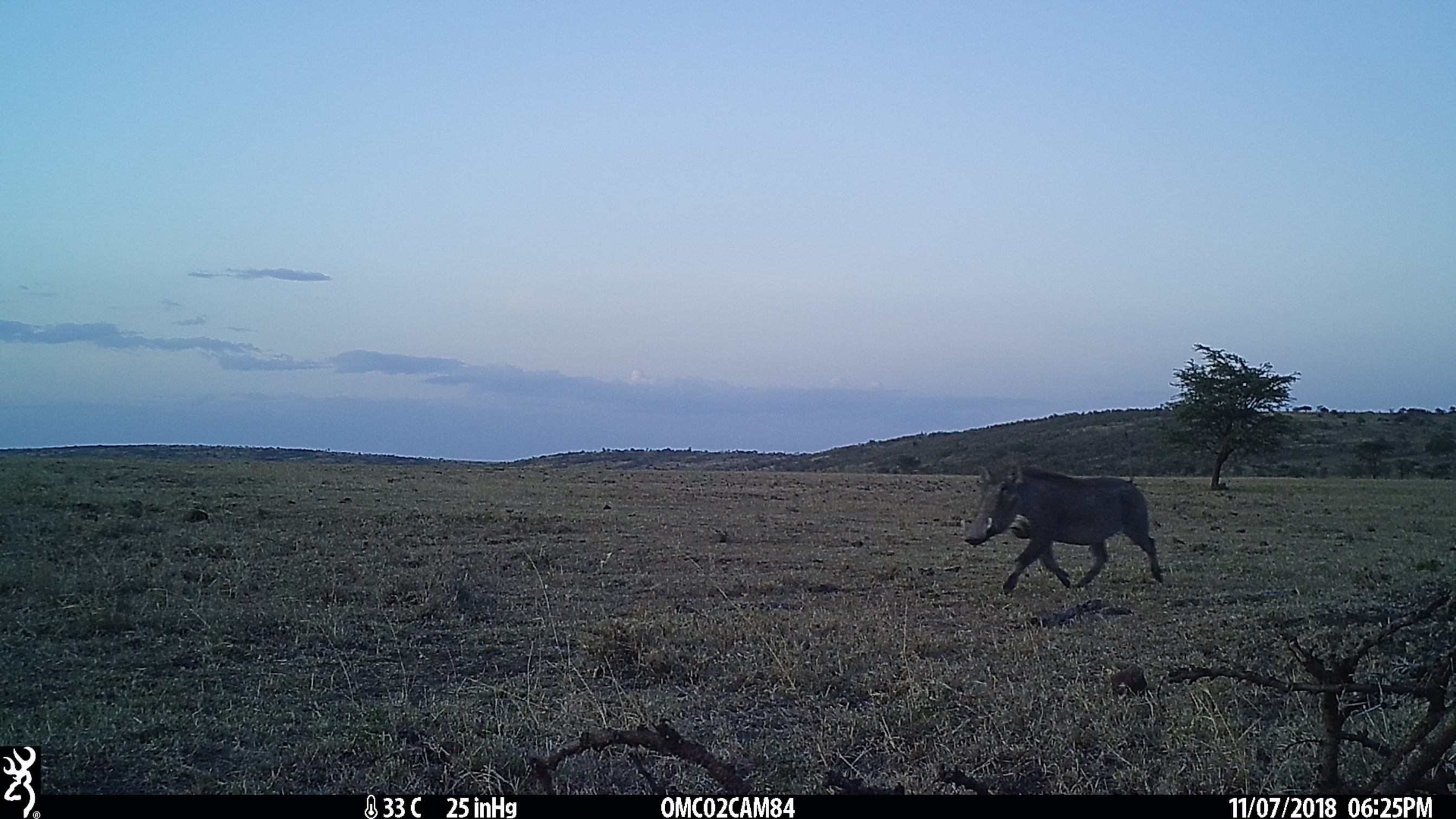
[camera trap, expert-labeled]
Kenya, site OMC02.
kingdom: Animalia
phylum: Chordata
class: Mammalia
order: Artiodactyla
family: Suidae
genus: Phacochoerus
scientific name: Phacochoerus africanus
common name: common warthog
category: warthog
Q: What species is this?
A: Warthog (common warthog) (Phacochoerus africanus).